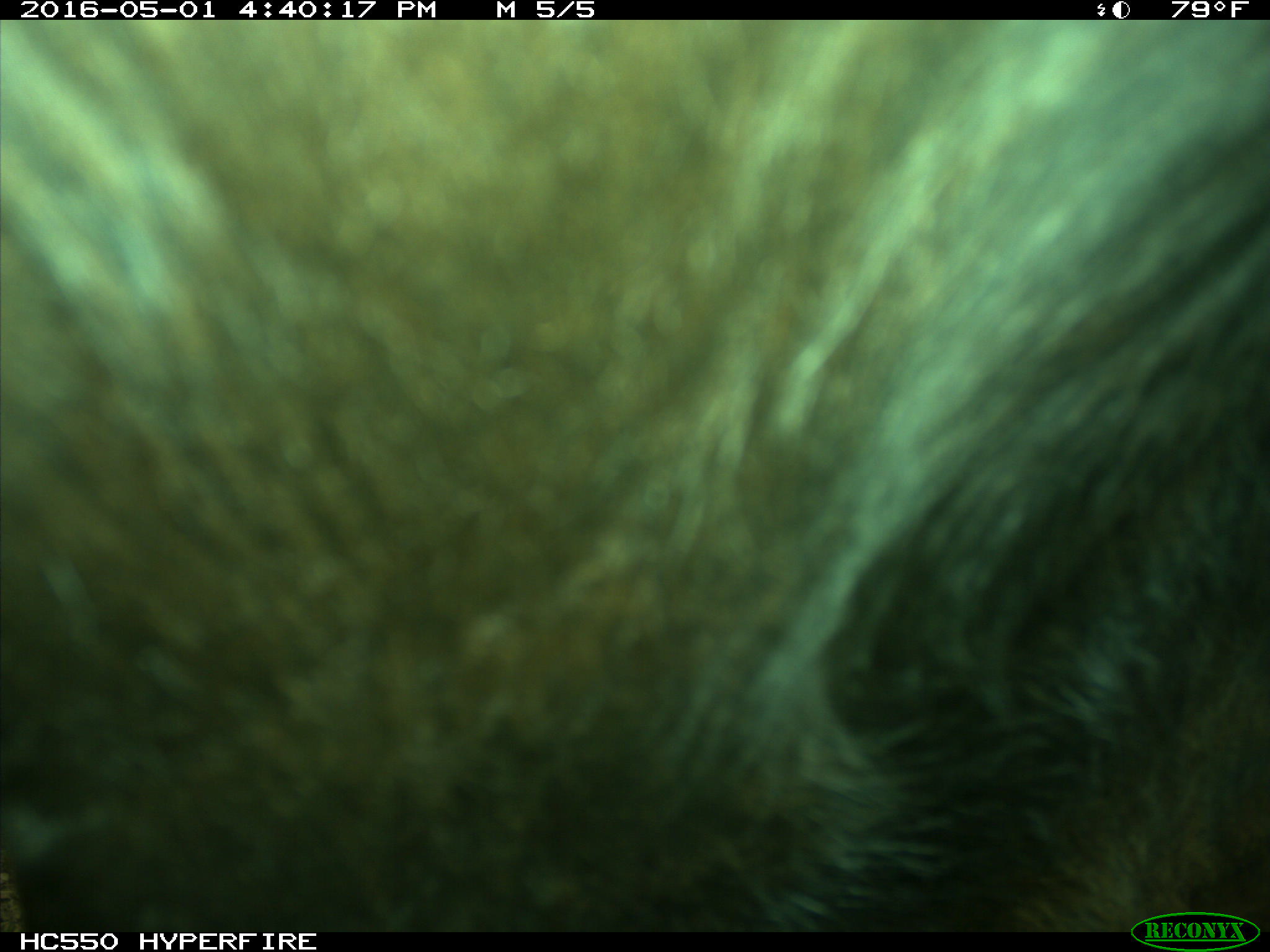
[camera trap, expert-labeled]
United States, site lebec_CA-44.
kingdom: Animalia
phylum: Chordata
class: Mammalia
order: Artiodactyla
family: Bovidae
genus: Bos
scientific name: Bos taurus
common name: domestic cow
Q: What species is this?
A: Bos taurus (domestic cow).